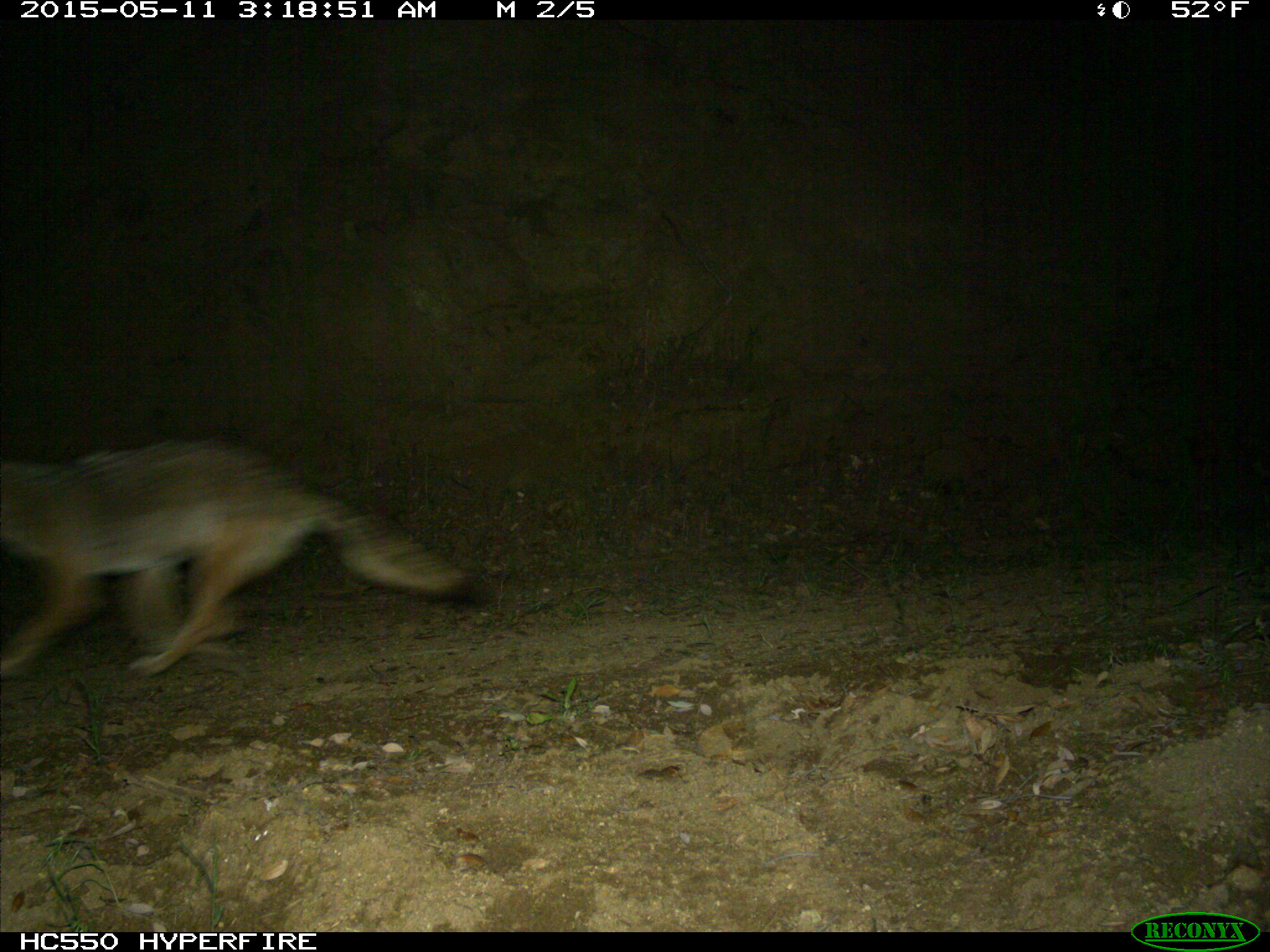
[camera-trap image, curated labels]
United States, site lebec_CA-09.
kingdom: Animalia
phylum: Chordata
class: Mammalia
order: Carnivora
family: Canidae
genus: Canis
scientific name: Canis latrans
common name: coyote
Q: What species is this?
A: Canis latrans (coyote).